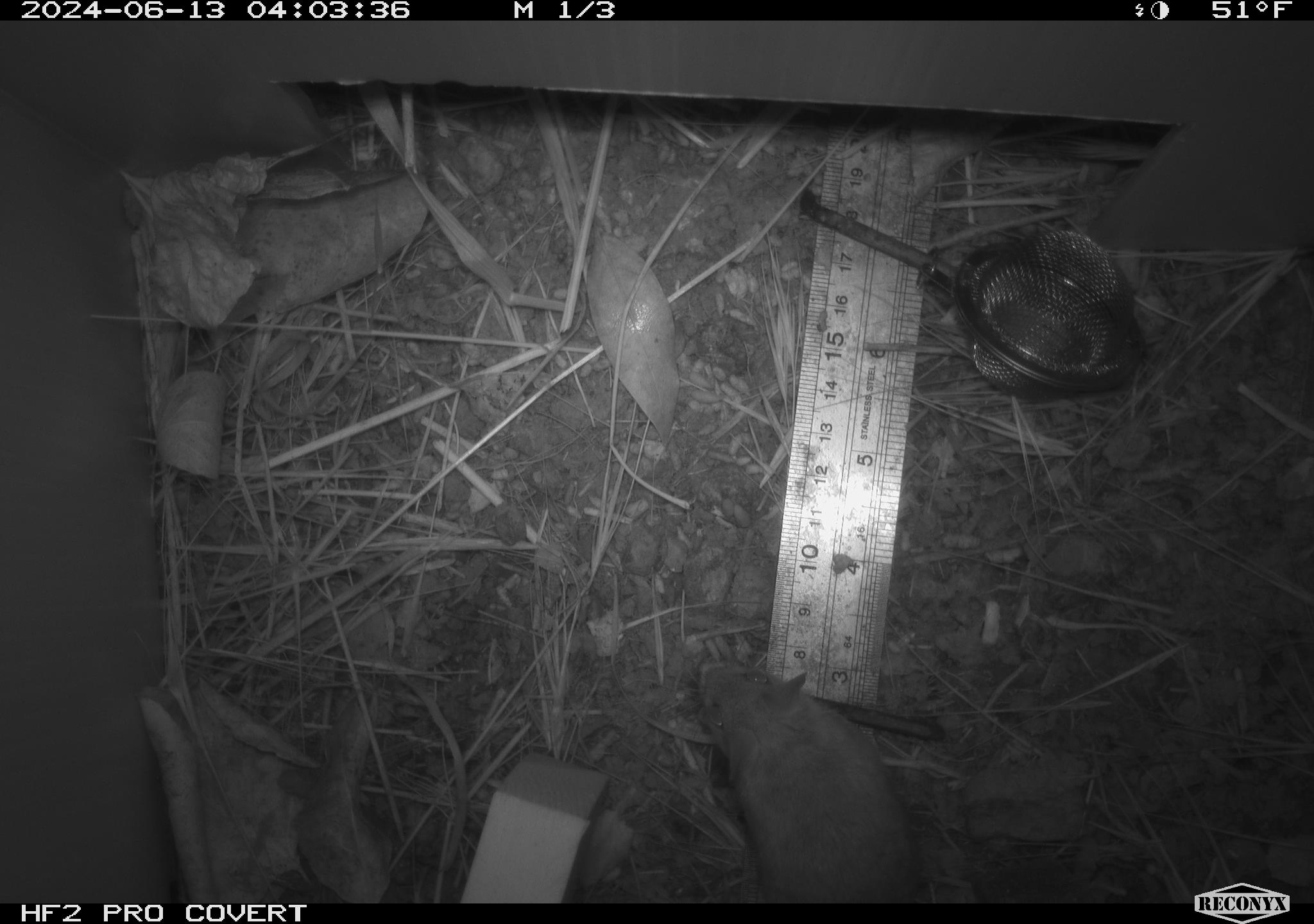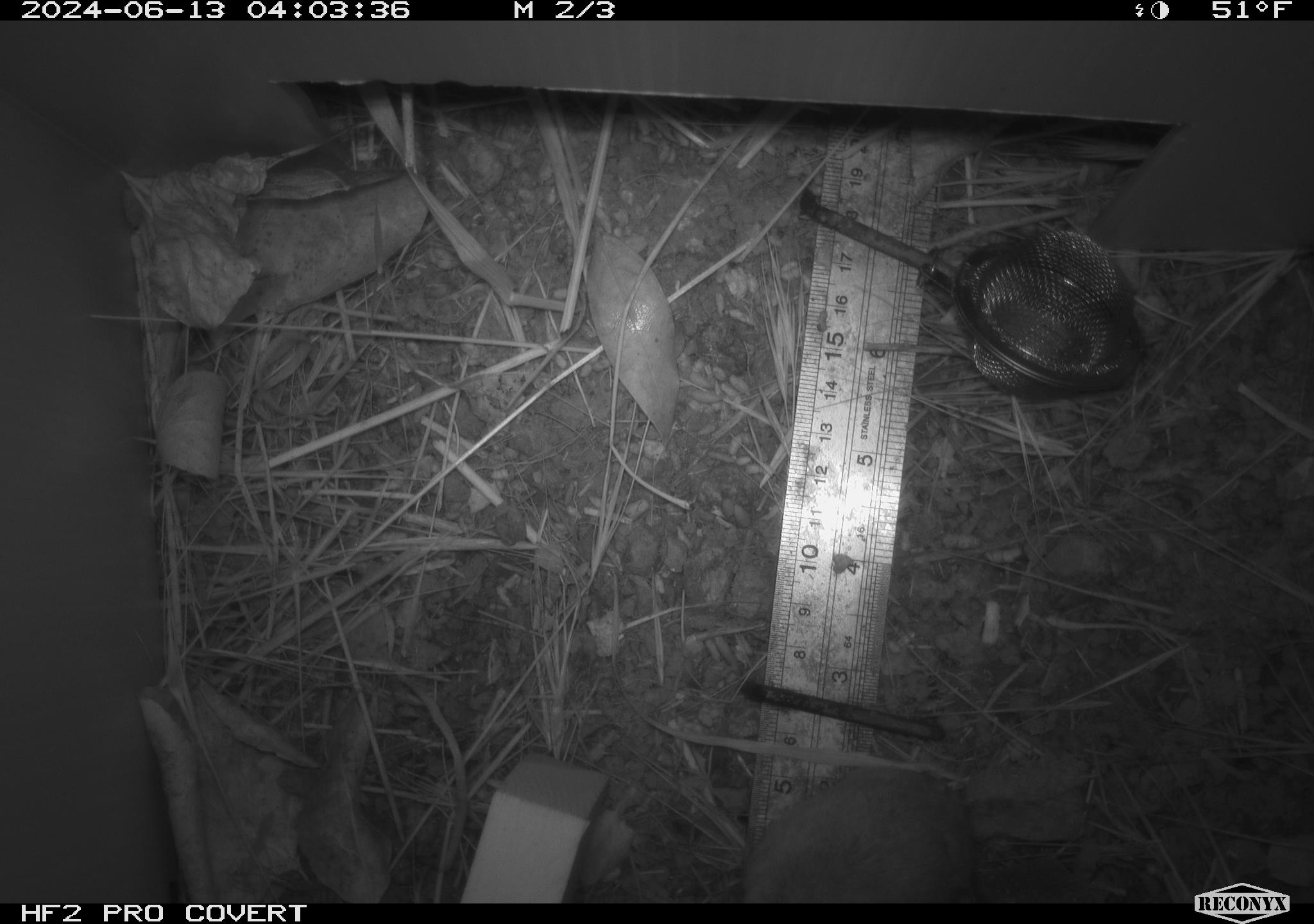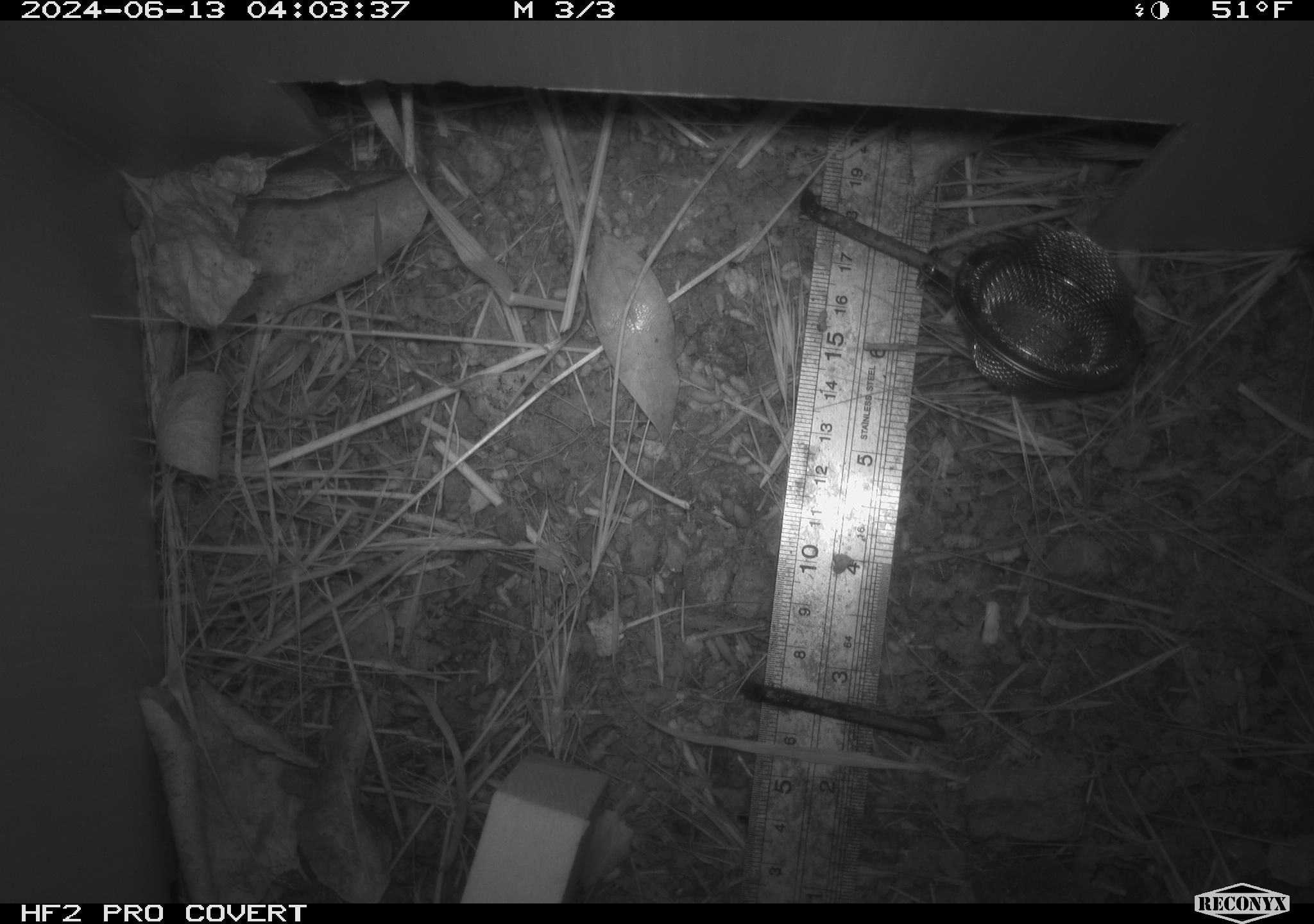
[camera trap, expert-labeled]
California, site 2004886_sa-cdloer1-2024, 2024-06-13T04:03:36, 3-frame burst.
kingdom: Animalia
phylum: Chordata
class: Mammalia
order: Rodentia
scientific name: Rodentia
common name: mouse species